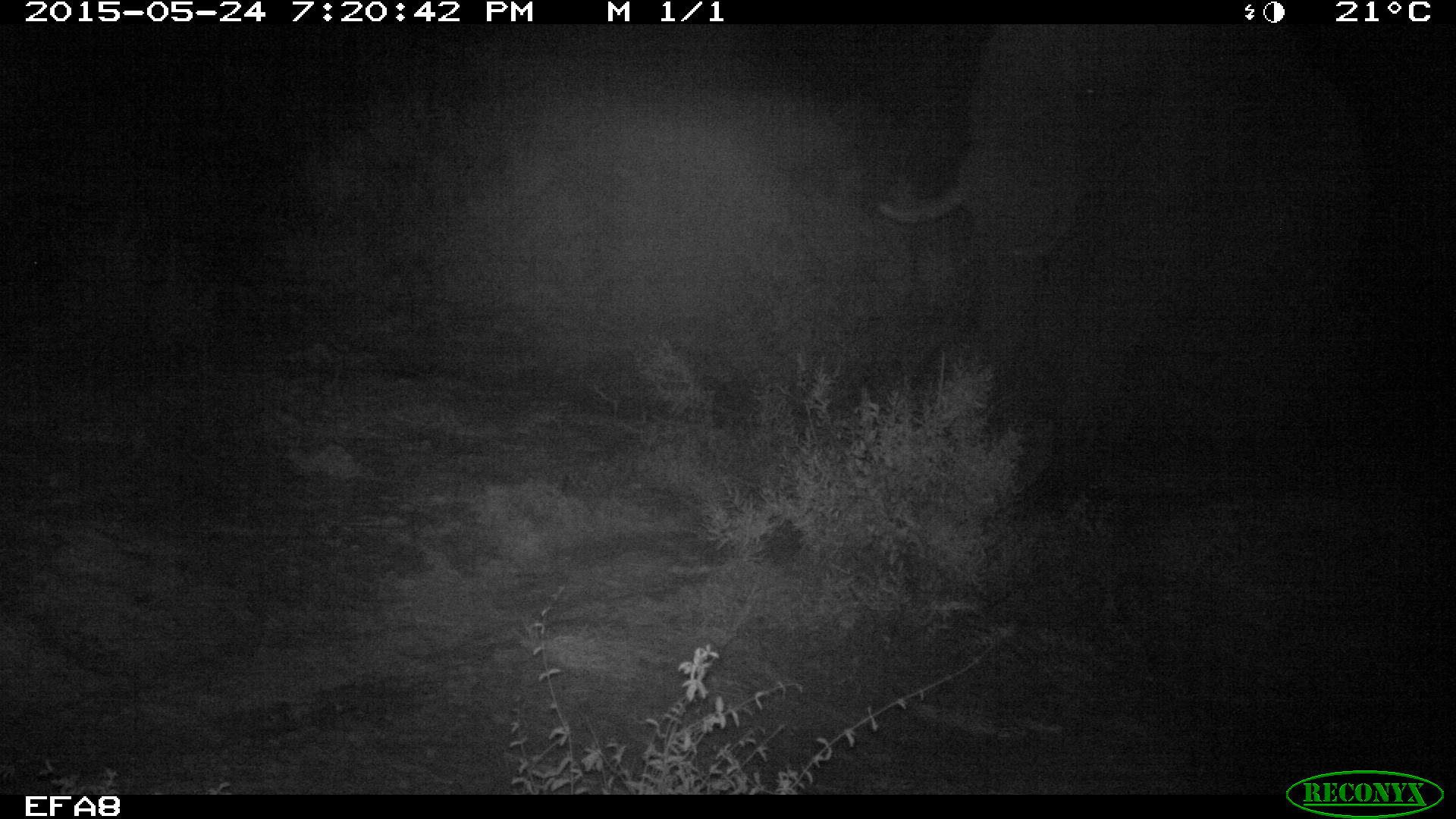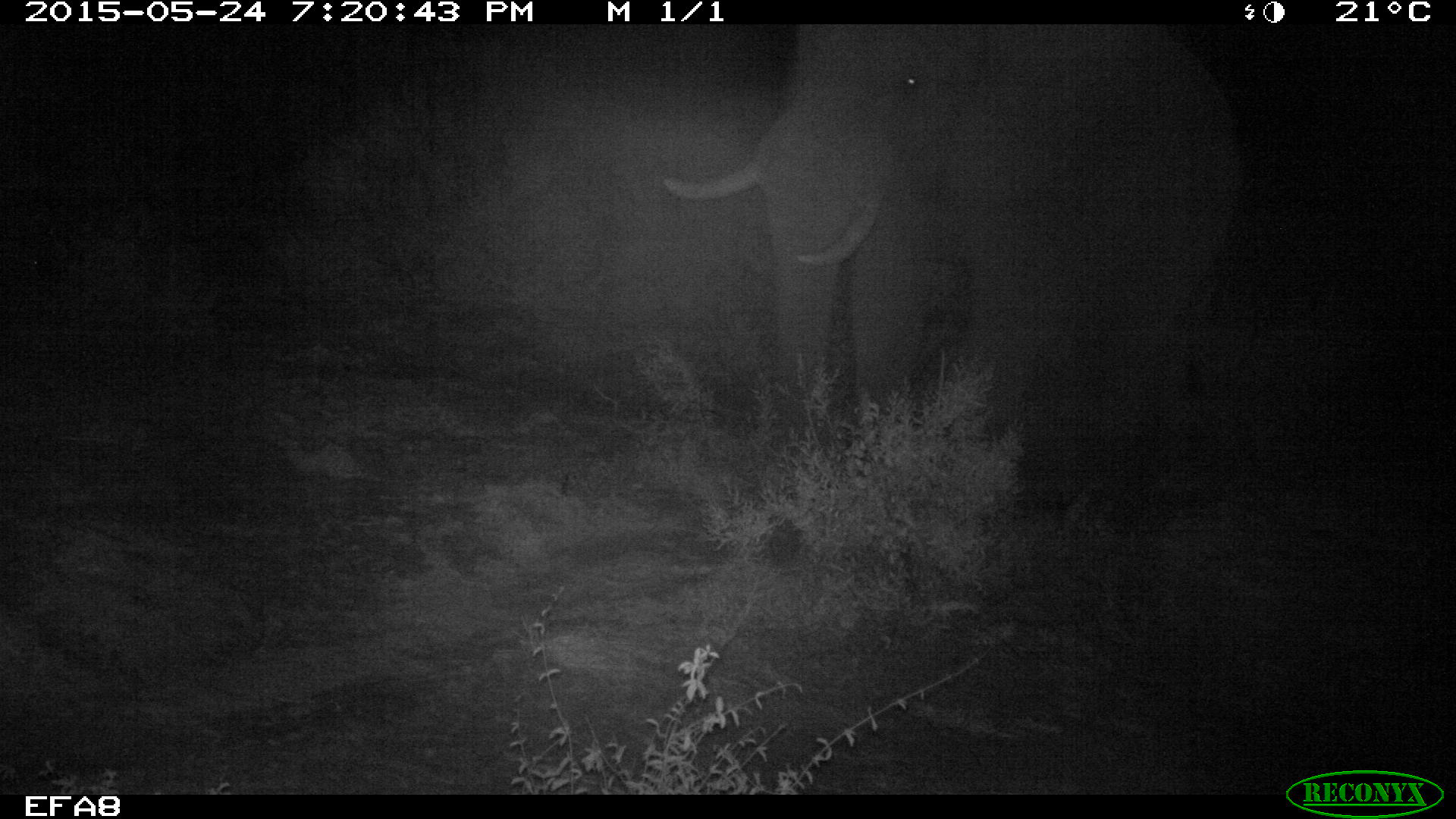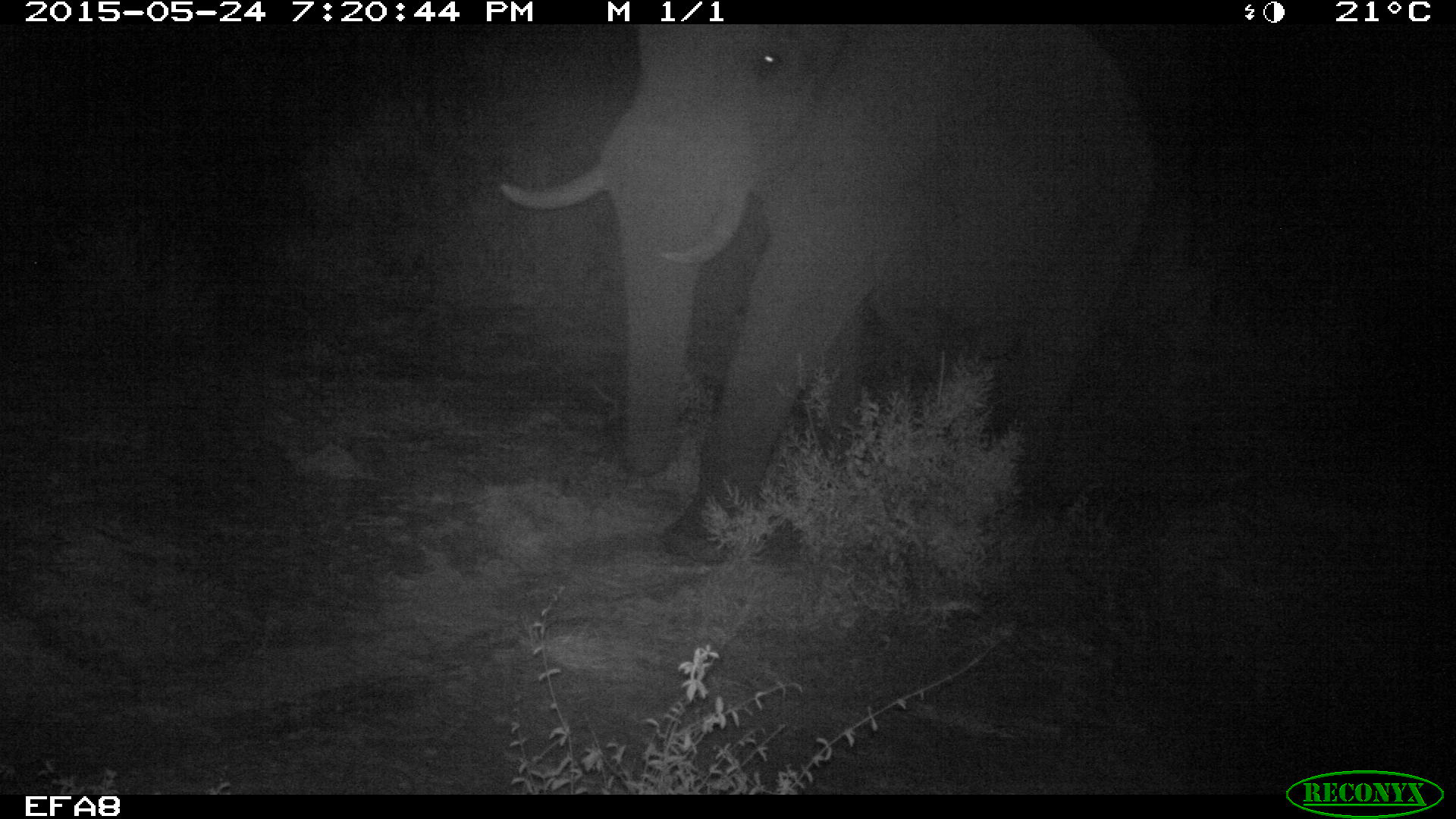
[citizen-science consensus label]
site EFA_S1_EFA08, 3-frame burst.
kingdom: Animalia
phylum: Chordata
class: Mammalia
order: Proboscidea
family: Elephantidae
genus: Loxodonta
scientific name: Loxodonta africana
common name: african bush elephant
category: elephant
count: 1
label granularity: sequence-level